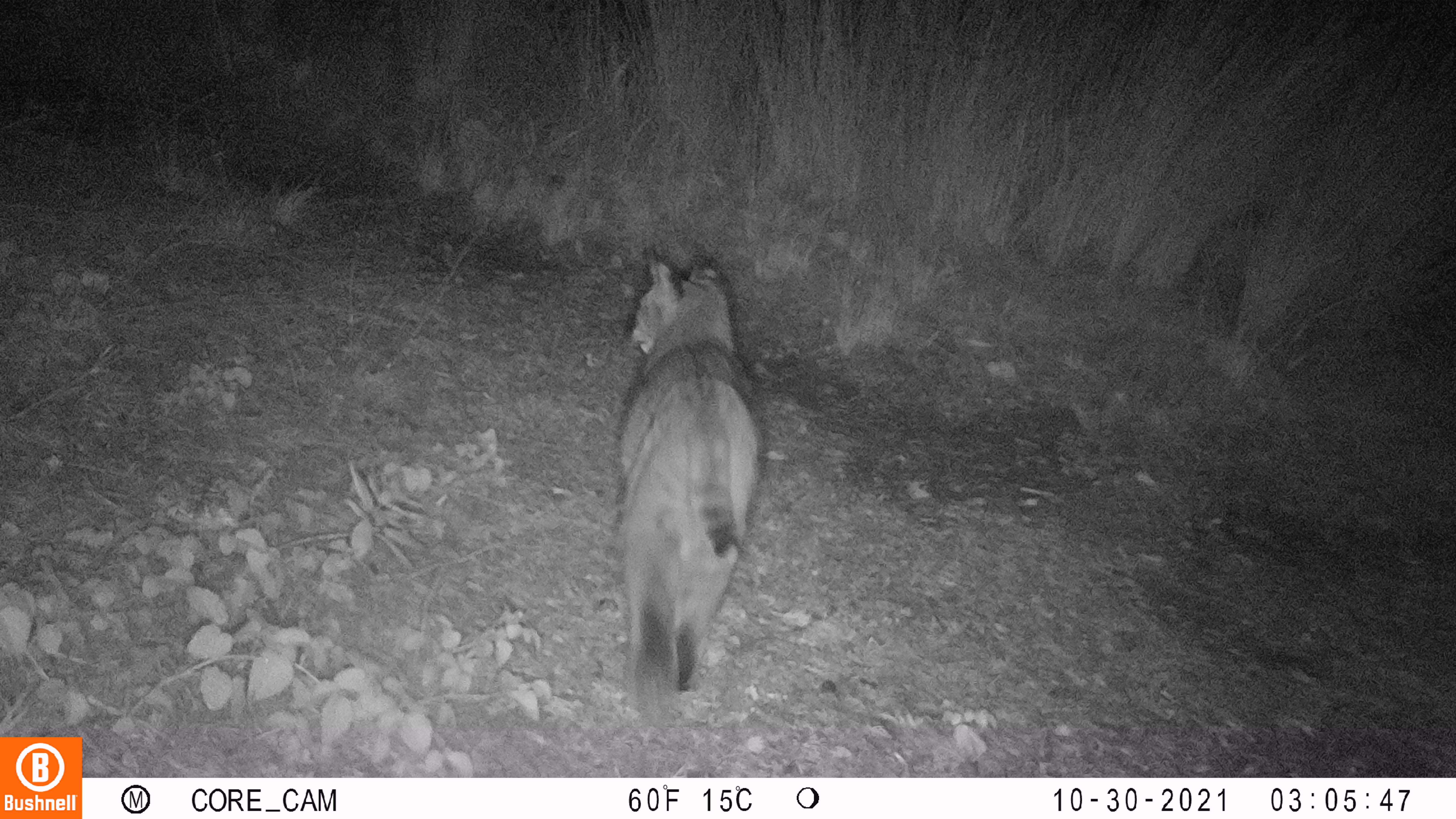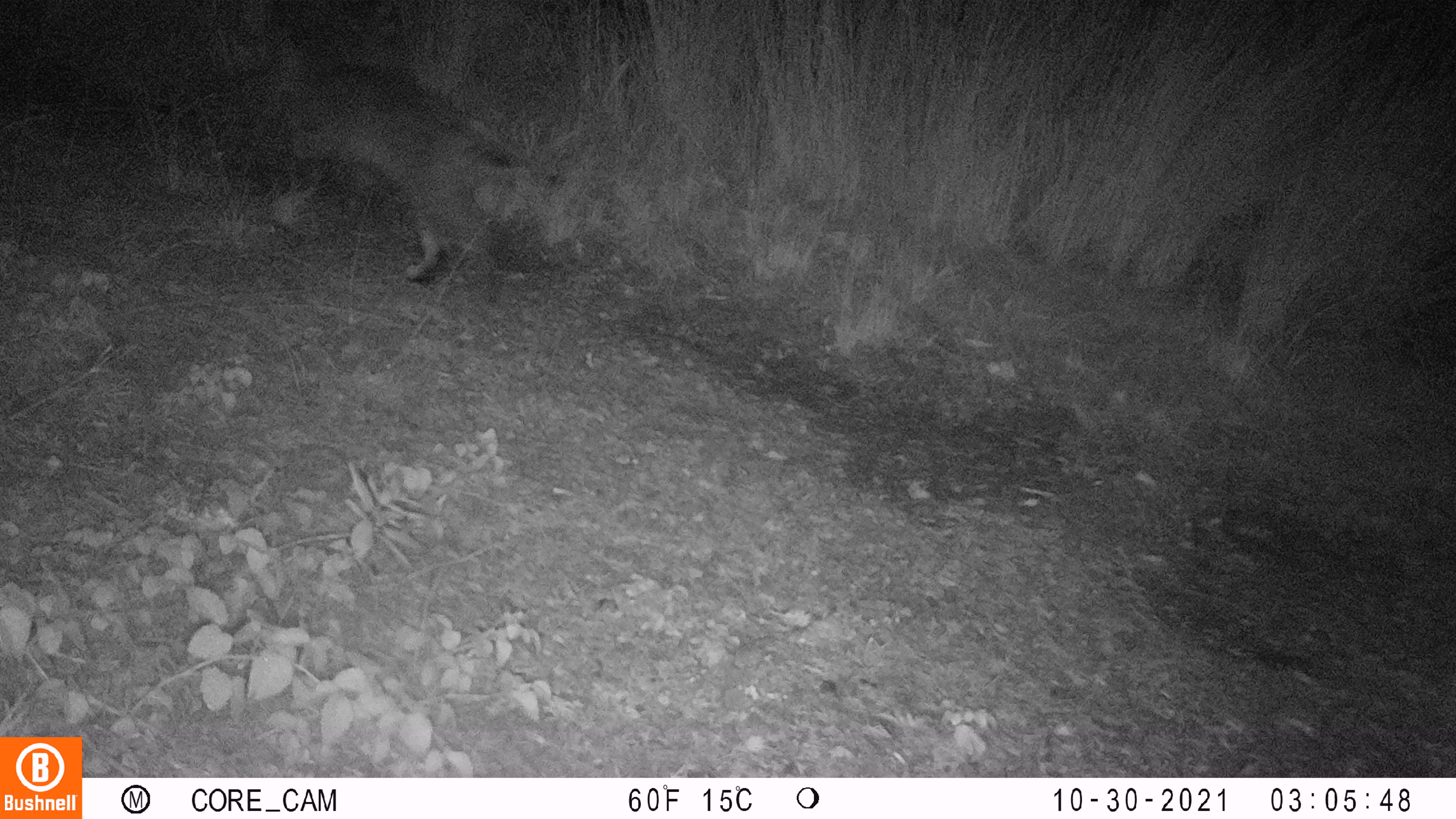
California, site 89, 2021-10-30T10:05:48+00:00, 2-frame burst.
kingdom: Animalia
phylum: Chordata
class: Mammalia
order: Carnivora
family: Felidae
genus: Lynx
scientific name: Lynx rufus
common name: bobcat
Bobcat (Lynx rufus).